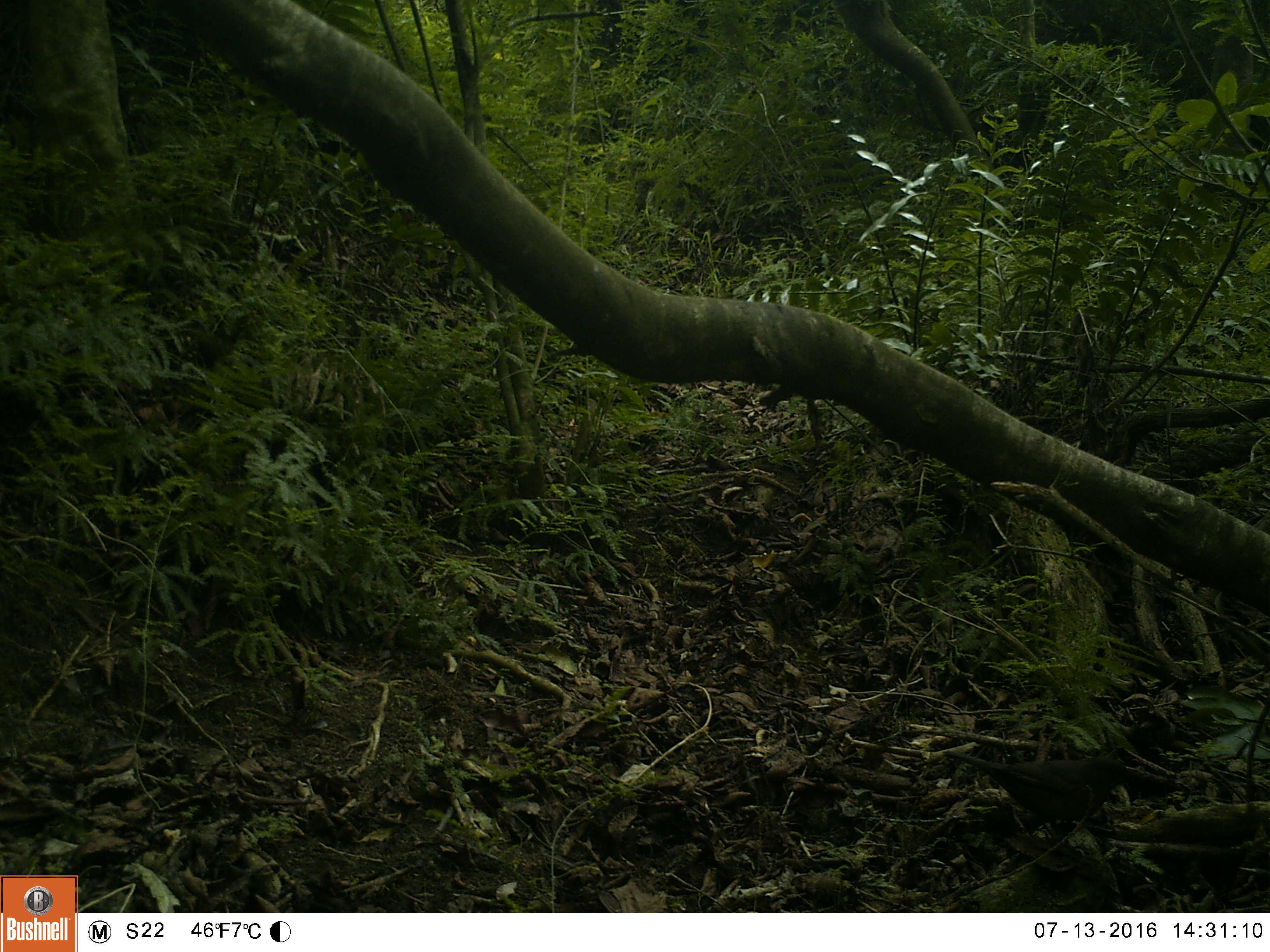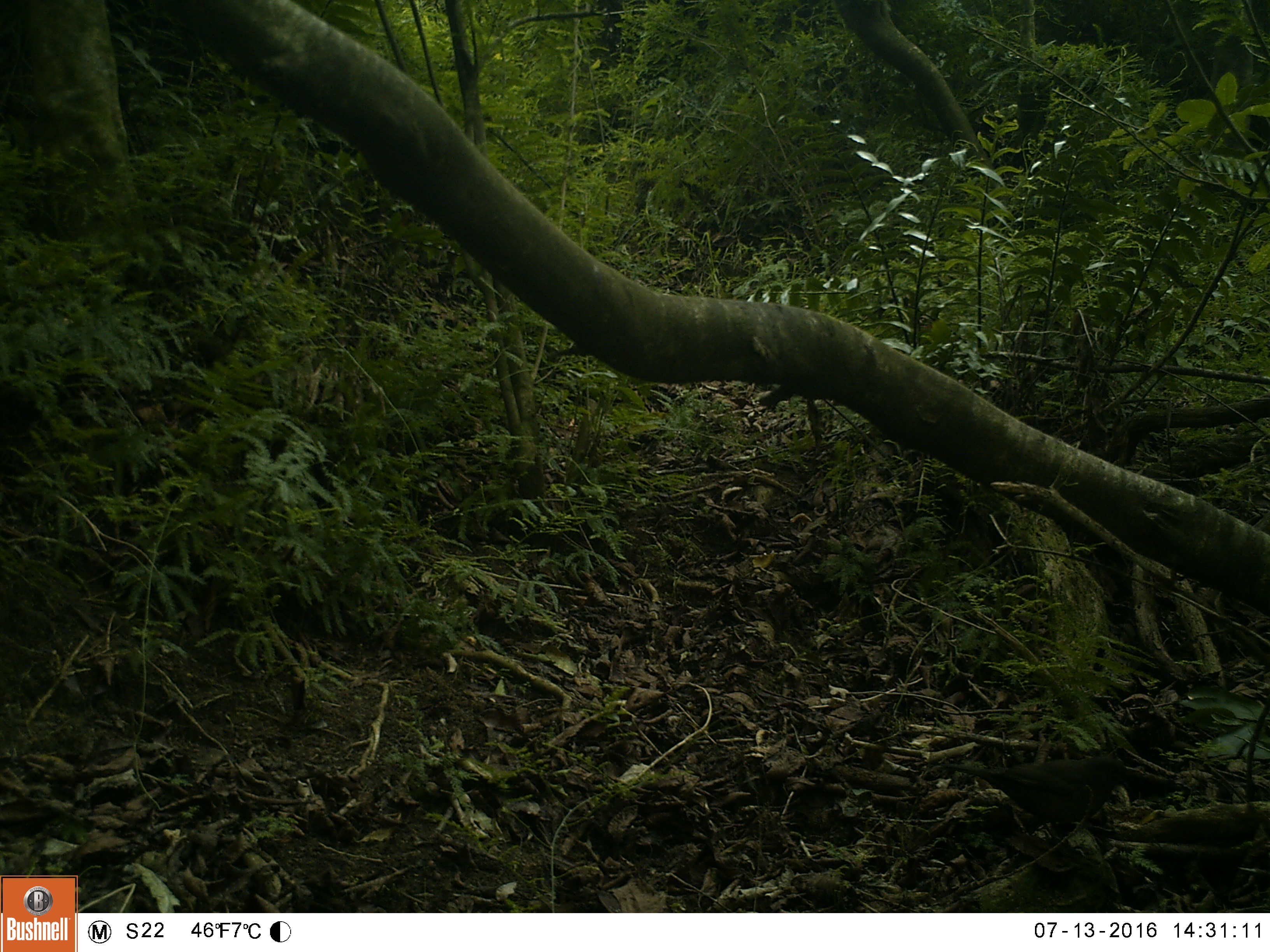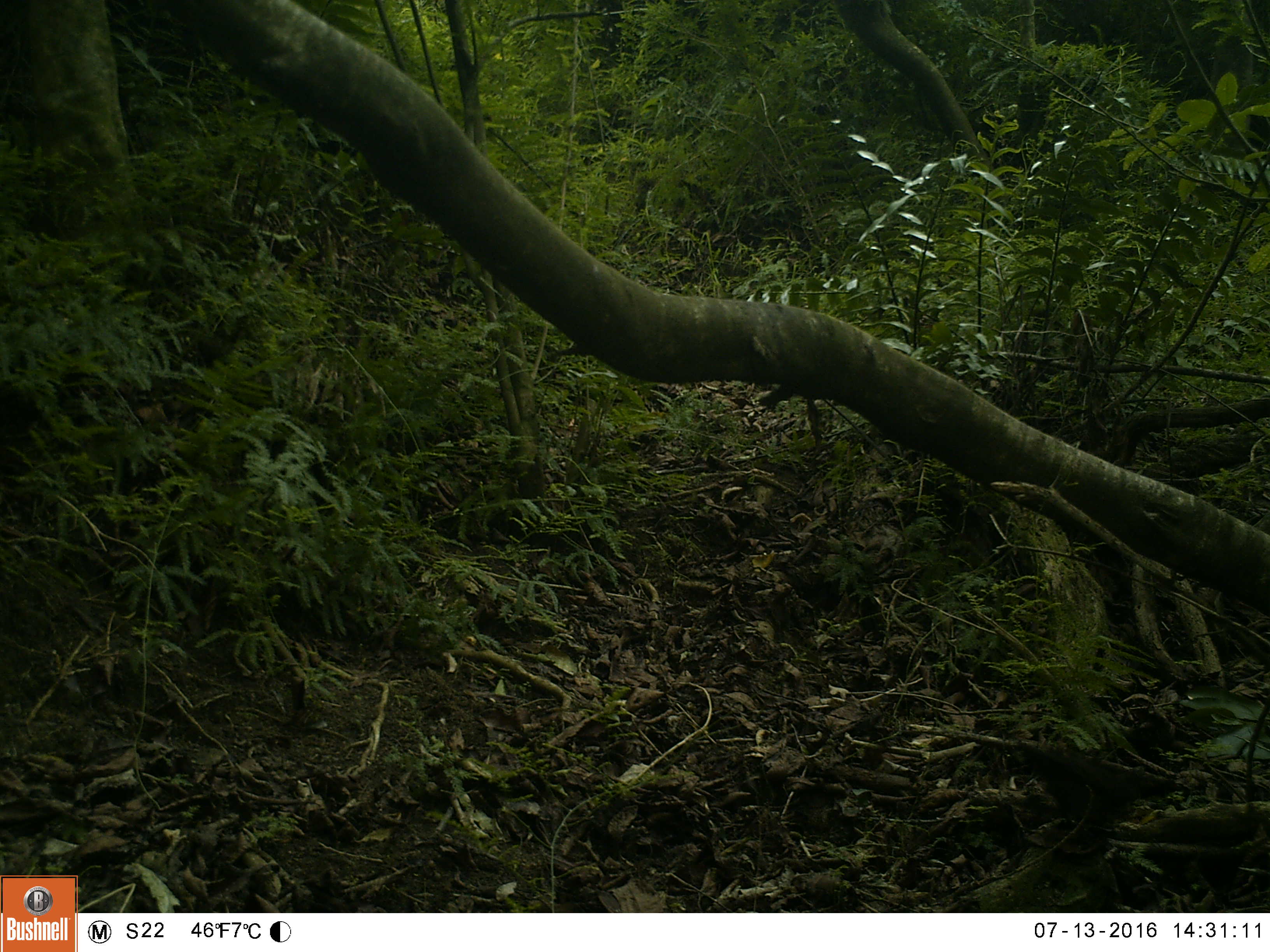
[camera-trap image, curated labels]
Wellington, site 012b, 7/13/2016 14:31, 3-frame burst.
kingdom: Animalia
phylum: Chordata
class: Aves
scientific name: Aves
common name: bird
Bird (Aves).